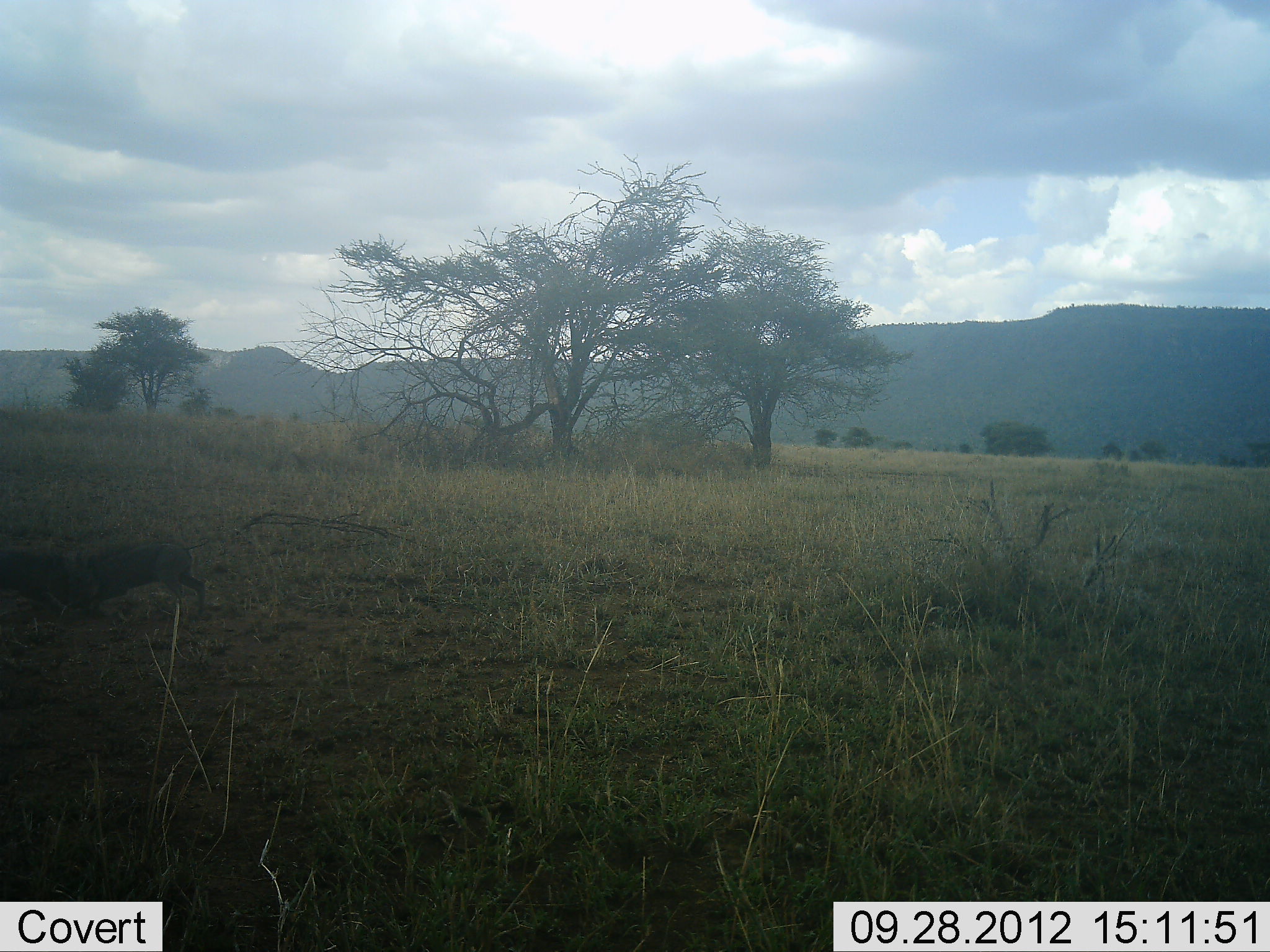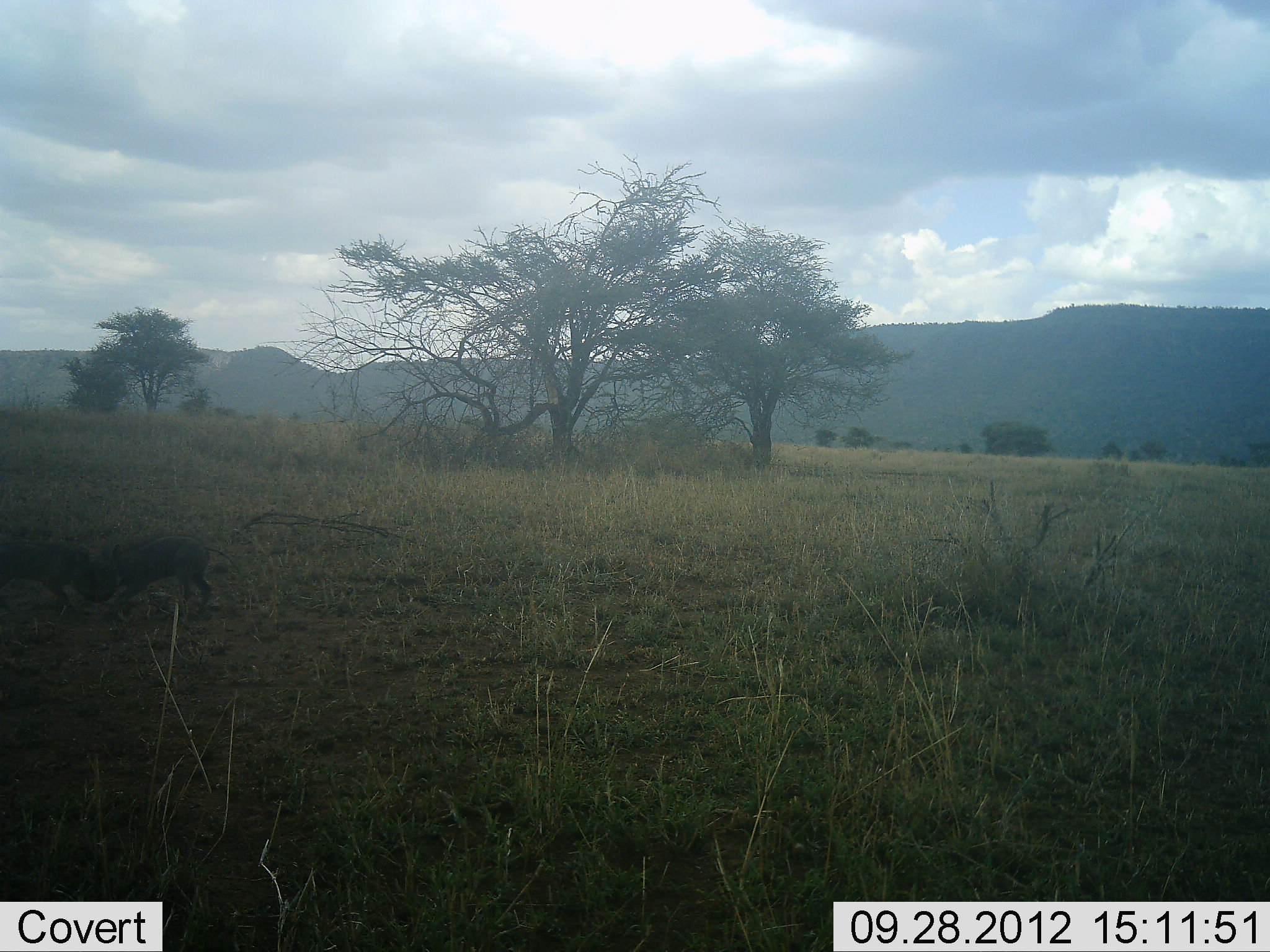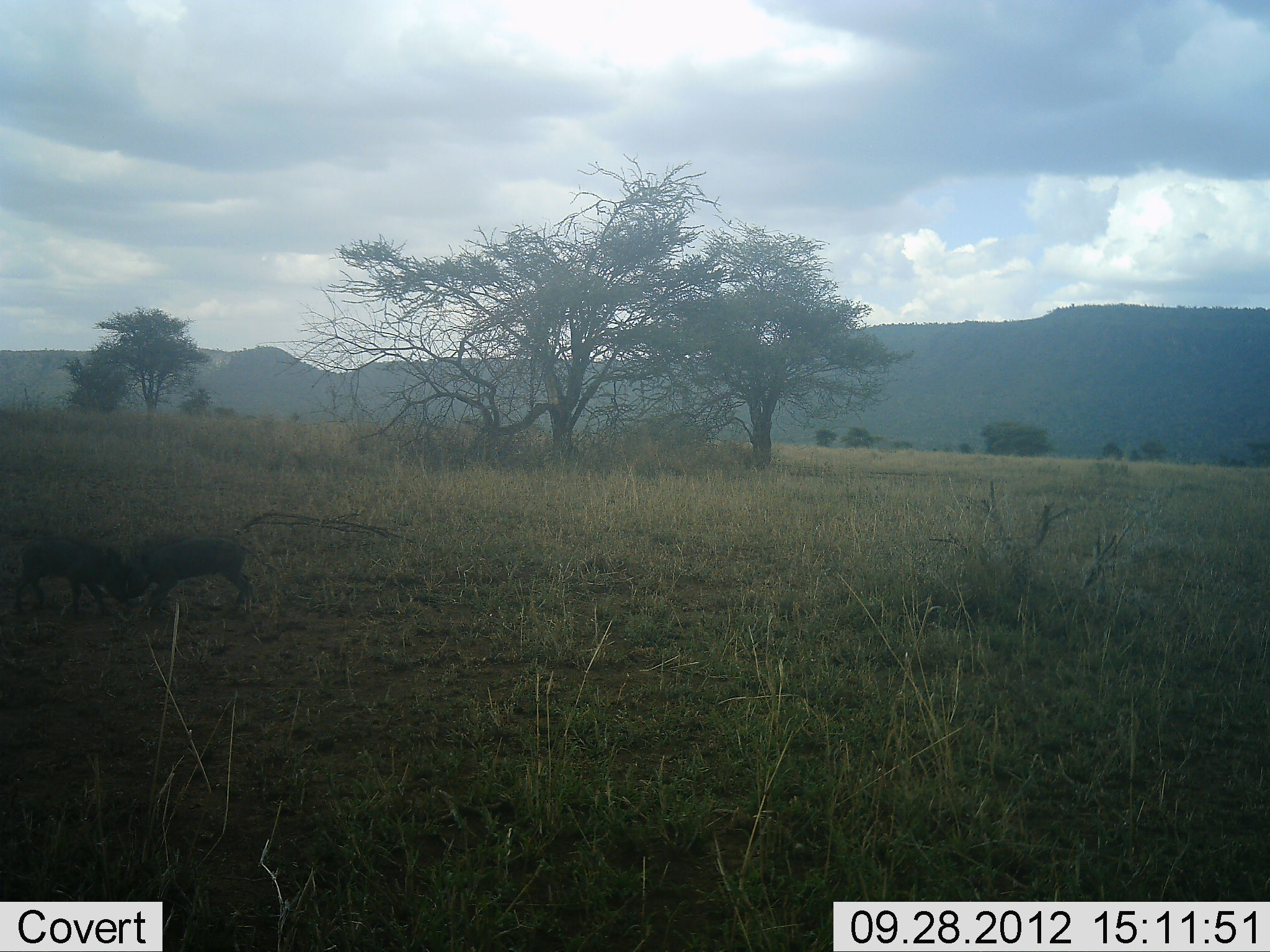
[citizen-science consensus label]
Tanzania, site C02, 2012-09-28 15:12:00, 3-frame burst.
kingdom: Animalia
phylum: Chordata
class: Mammalia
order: Artiodactyla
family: Suidae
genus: Phacochoerus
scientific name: Phacochoerus africanus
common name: warthog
Warthog (Phacochoerus africanus), count 2. Behavior (volunteer vote fractions): standing 0%, resting 0%, moving 40%, interacting 80%. Young present (vote fraction): 0%. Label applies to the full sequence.